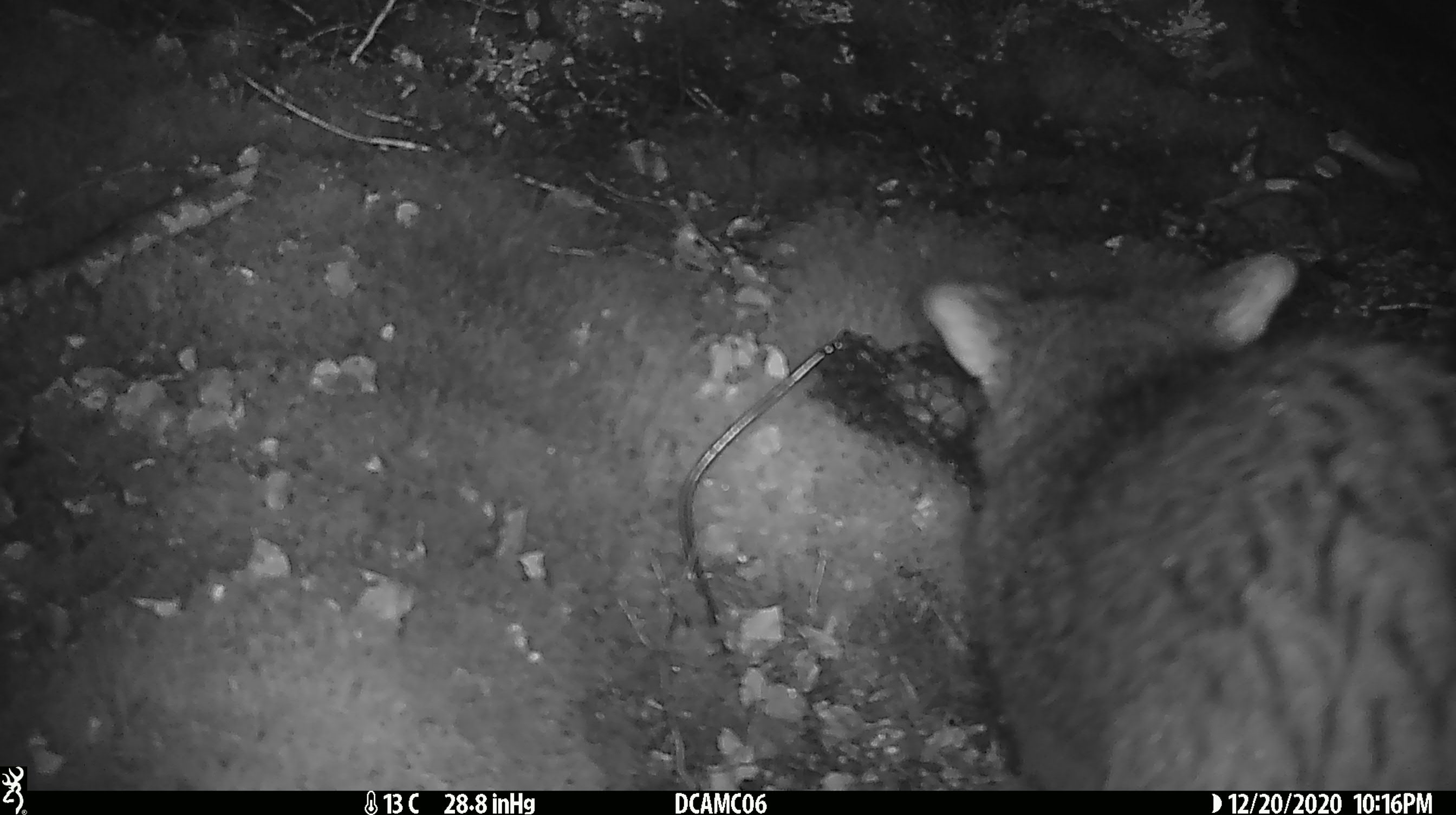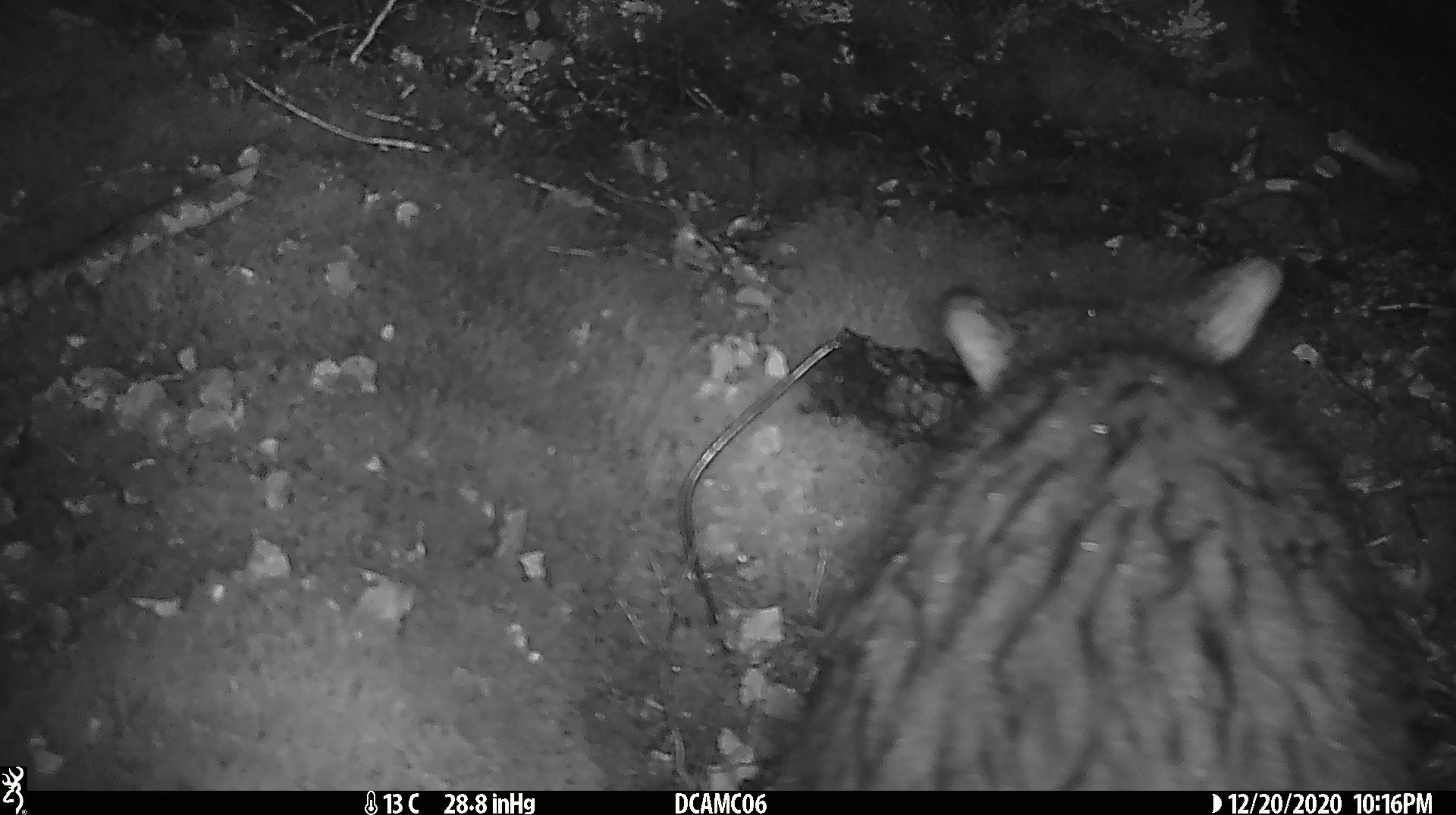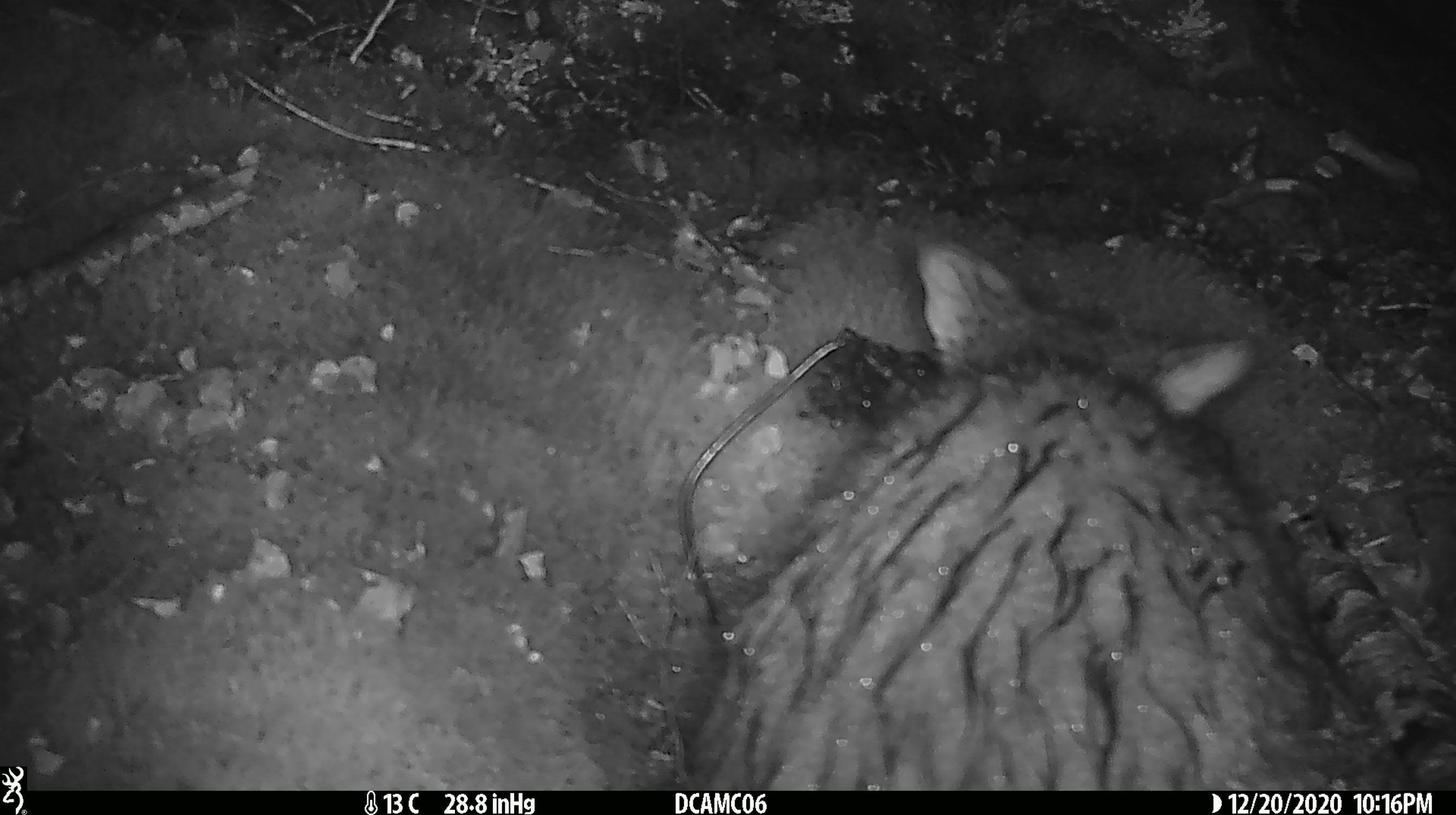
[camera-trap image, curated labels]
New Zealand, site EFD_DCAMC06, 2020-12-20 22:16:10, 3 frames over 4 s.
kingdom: Animalia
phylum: Chordata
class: Mammalia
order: Diprotodontia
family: Phalangeridae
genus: Trichosurus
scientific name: Trichosurus vulpecula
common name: common brushtail possum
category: possum